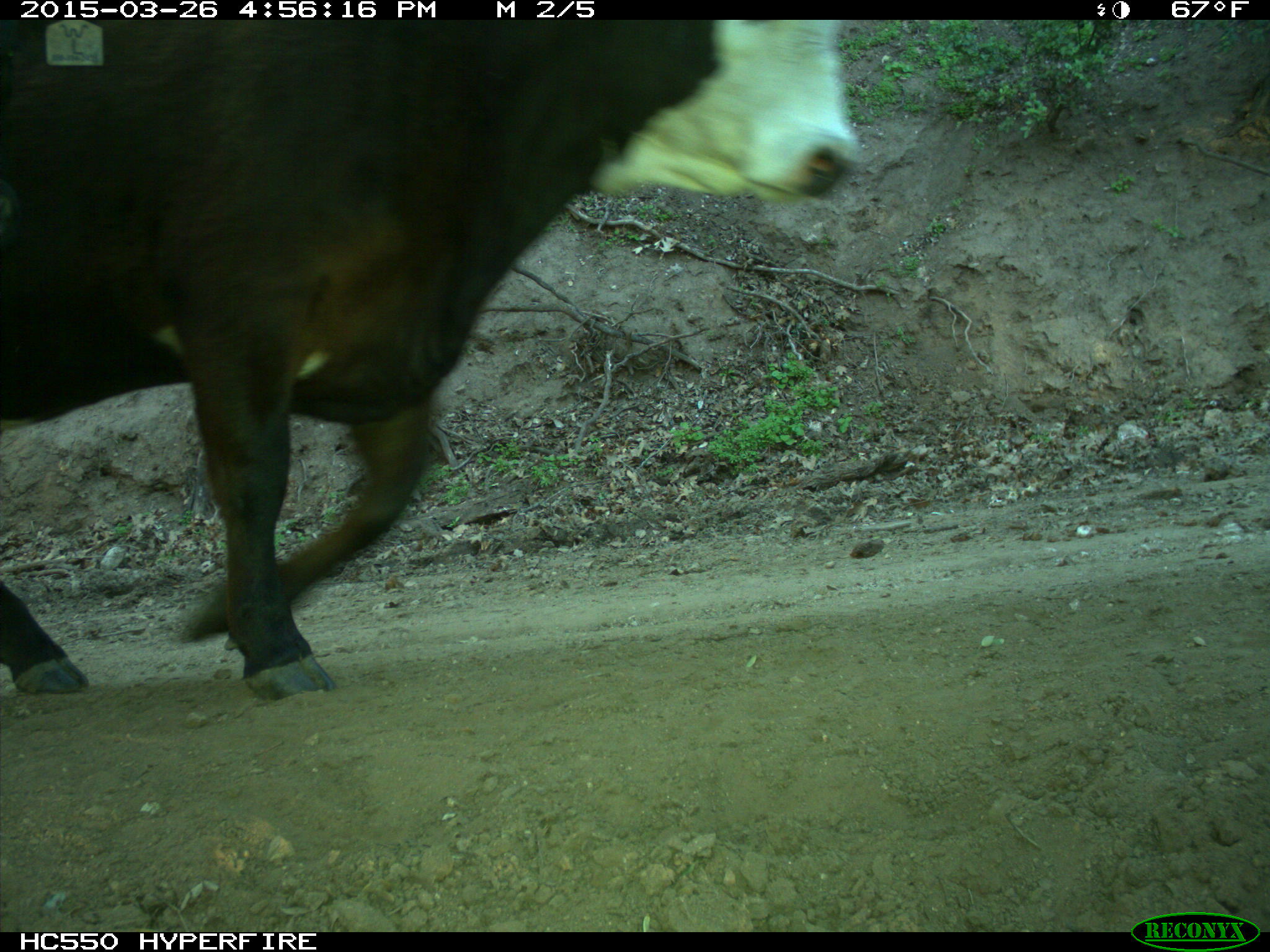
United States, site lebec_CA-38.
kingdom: Animalia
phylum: Chordata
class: Mammalia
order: Artiodactyla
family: Bovidae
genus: Bos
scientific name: Bos taurus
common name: domestic cow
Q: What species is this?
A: Bos taurus (domestic cow).